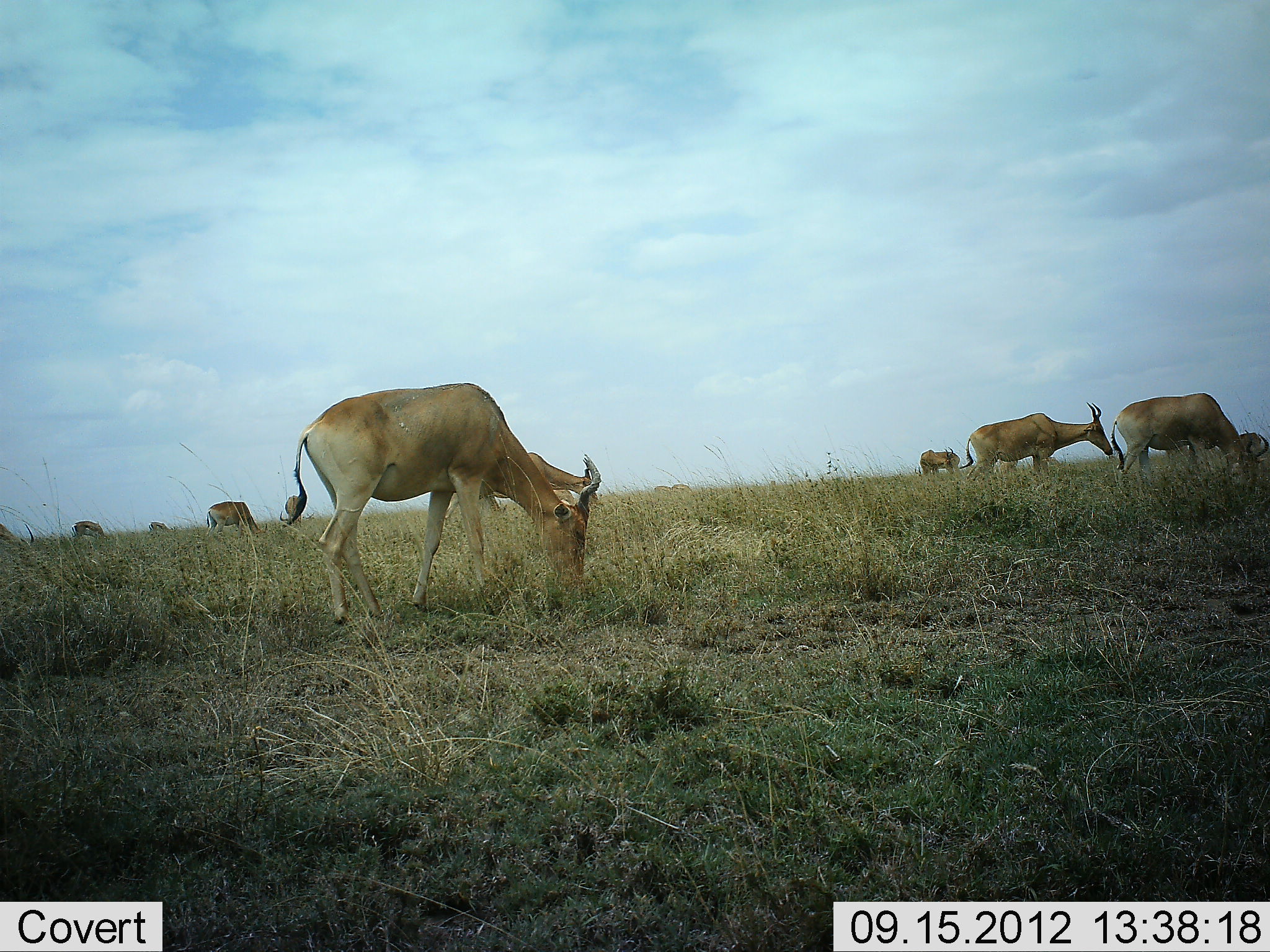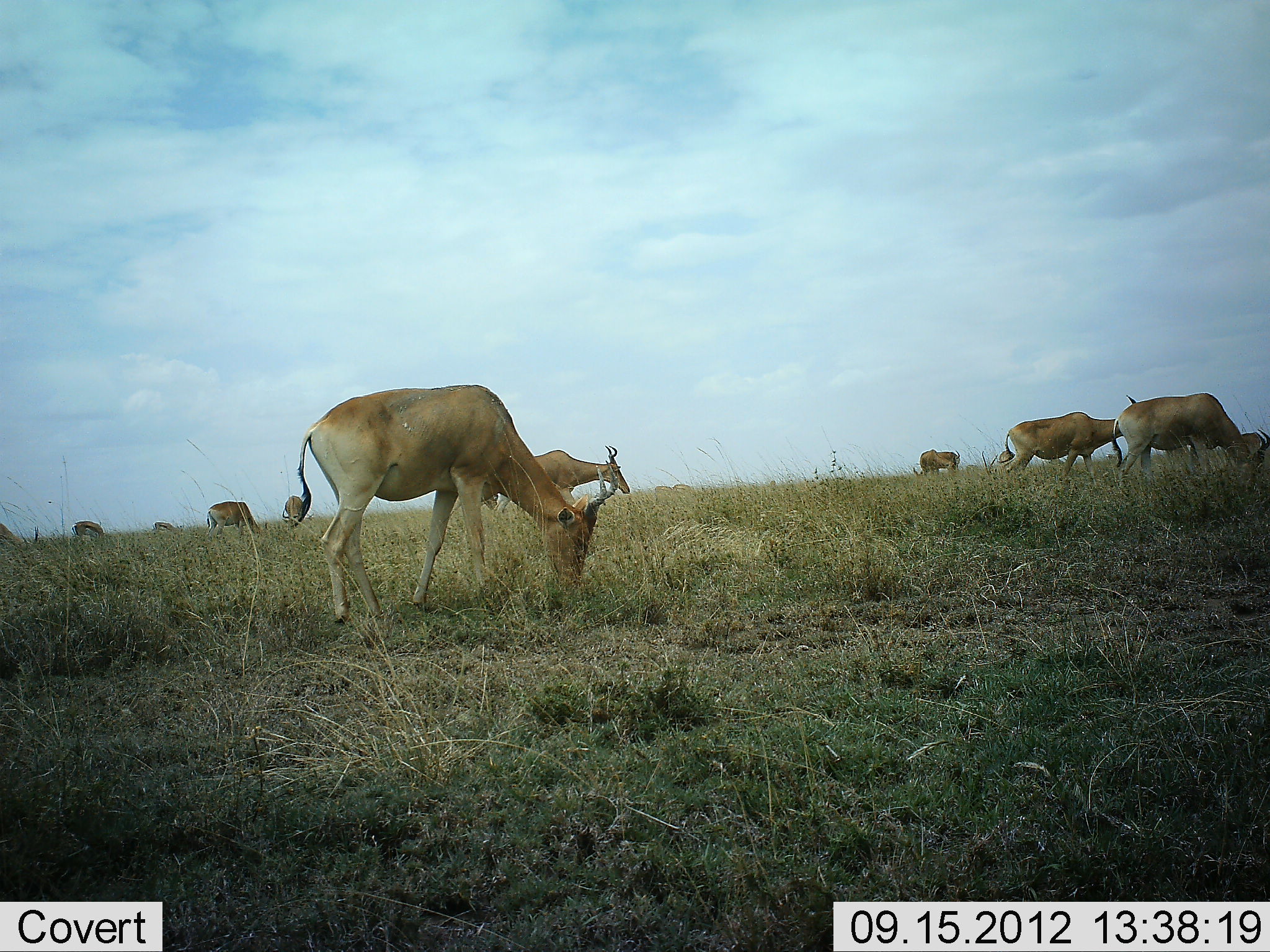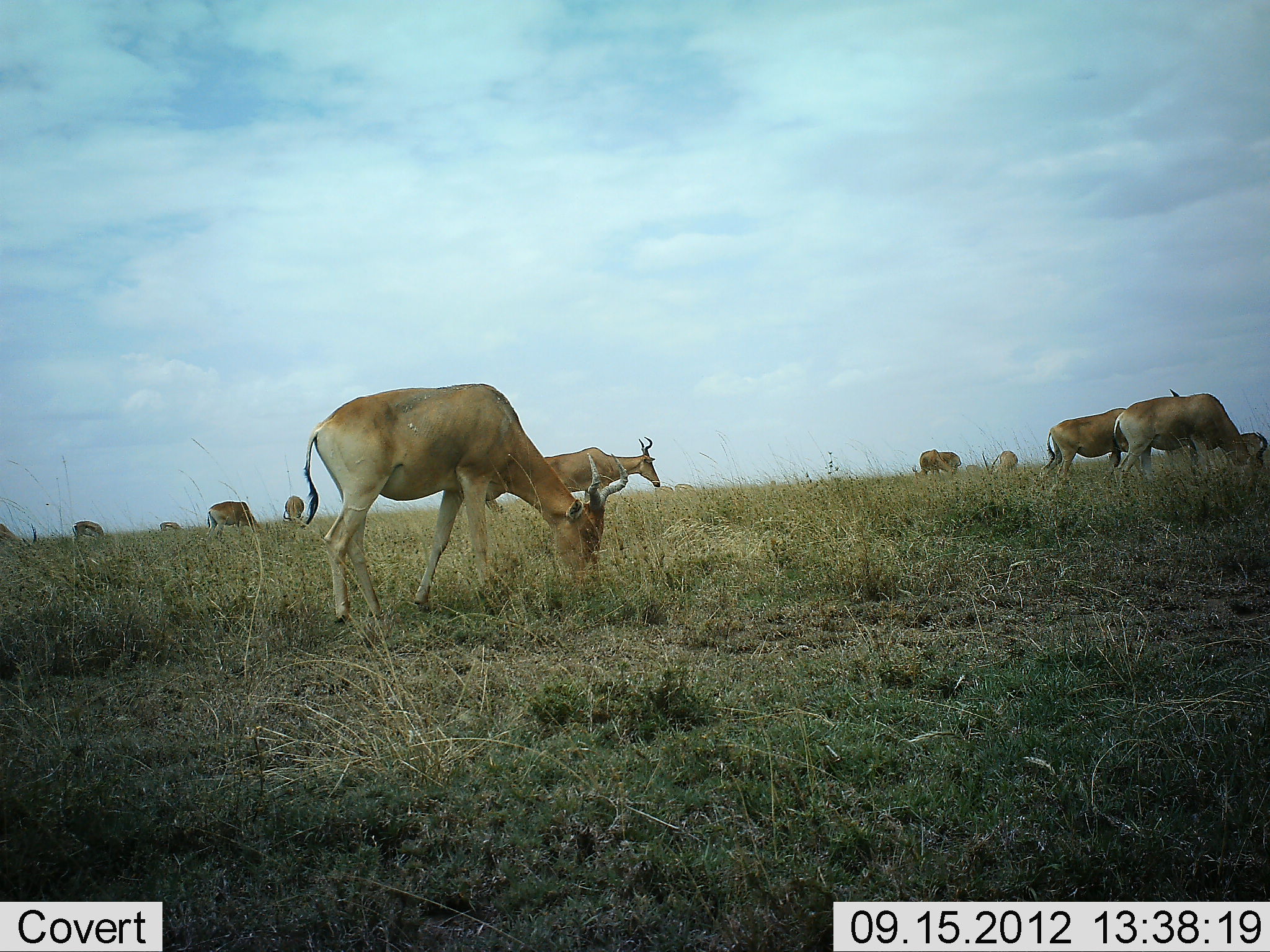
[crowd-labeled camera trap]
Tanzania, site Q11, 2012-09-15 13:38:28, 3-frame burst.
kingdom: Animalia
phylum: Chordata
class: Mammalia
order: Artiodactyla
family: Bovidae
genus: Alcelaphus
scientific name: Alcelaphus buselaphus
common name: hartebeest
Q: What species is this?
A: Hartebeest (Alcelaphus buselaphus).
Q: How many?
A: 10.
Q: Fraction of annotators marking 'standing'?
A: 27%.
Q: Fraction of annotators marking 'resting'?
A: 0%.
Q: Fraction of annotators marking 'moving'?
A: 64%.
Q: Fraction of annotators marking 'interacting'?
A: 0%.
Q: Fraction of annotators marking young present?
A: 0%.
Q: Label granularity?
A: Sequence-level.